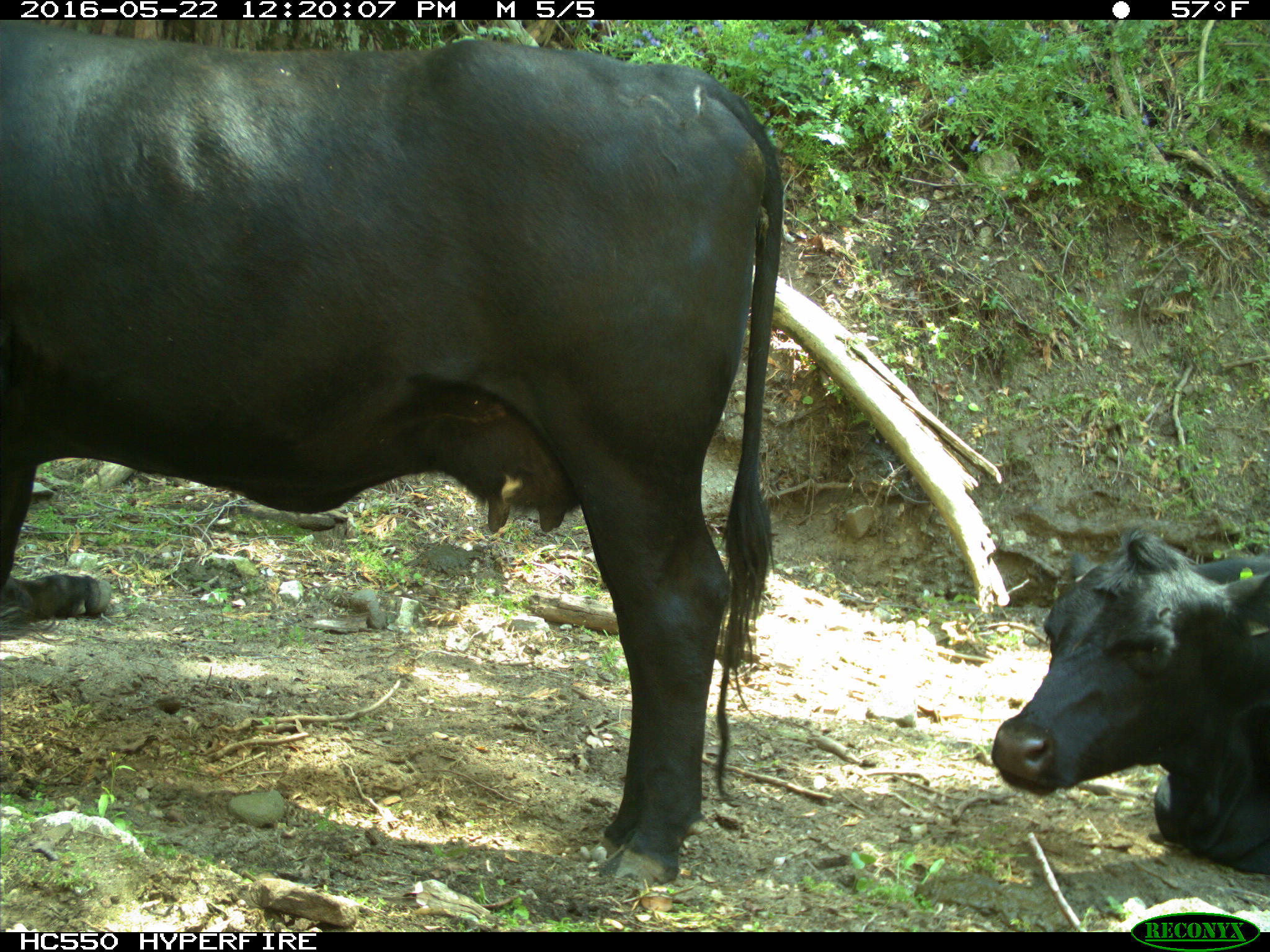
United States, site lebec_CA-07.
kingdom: Animalia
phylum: Chordata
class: Mammalia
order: Artiodactyla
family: Bovidae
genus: Bos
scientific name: Bos taurus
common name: domestic cow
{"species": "Bos taurus (domestic cow)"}